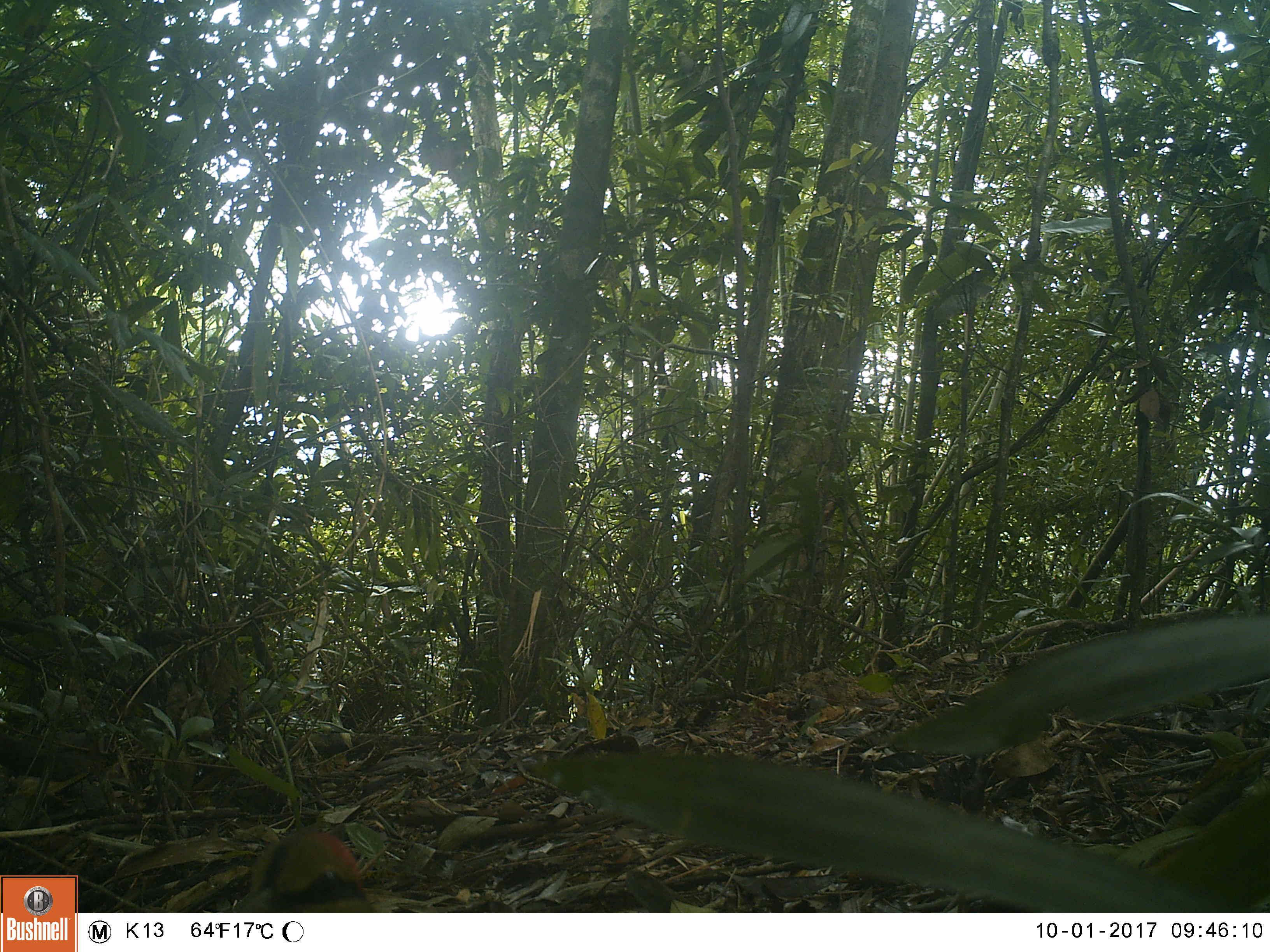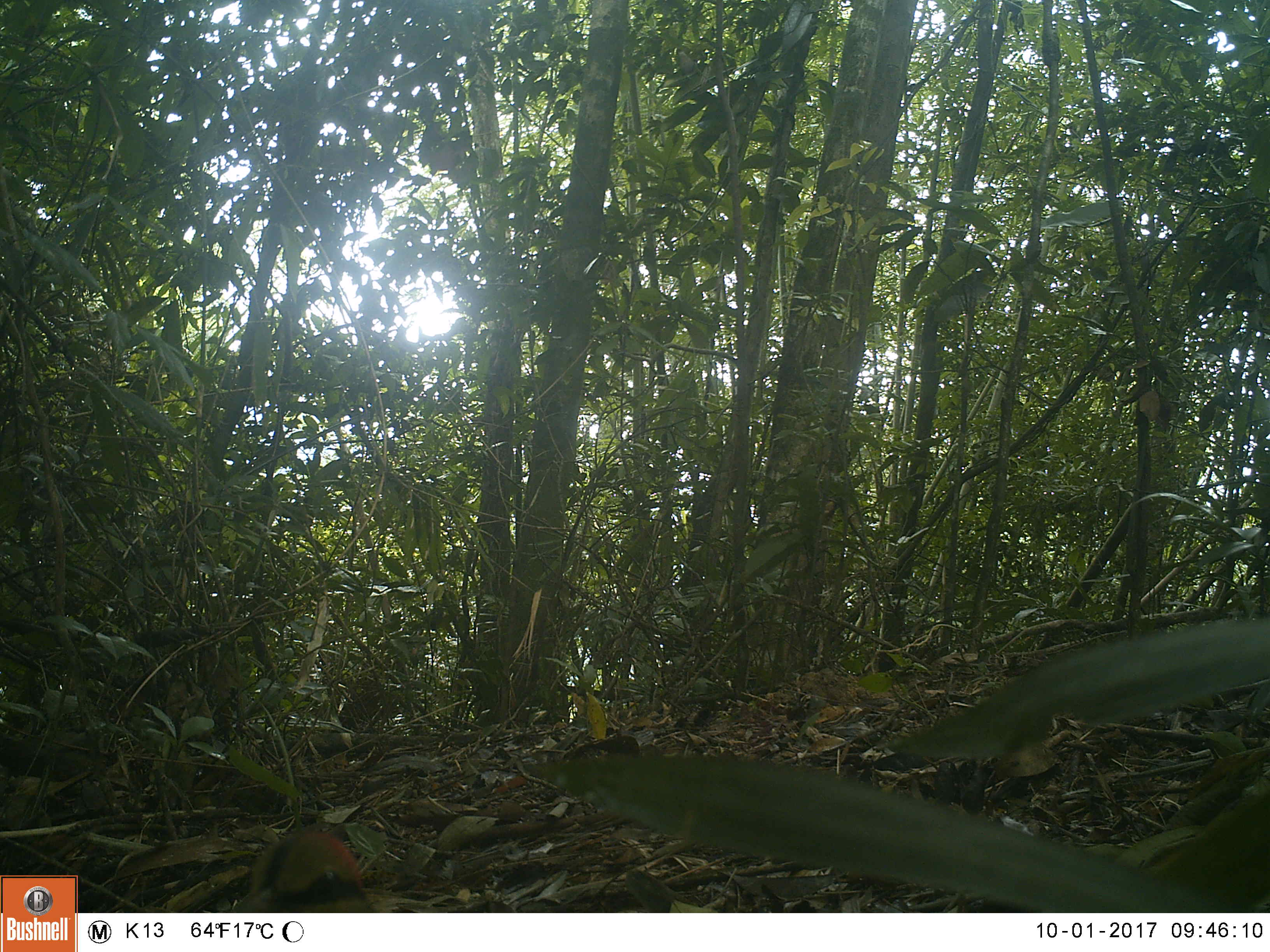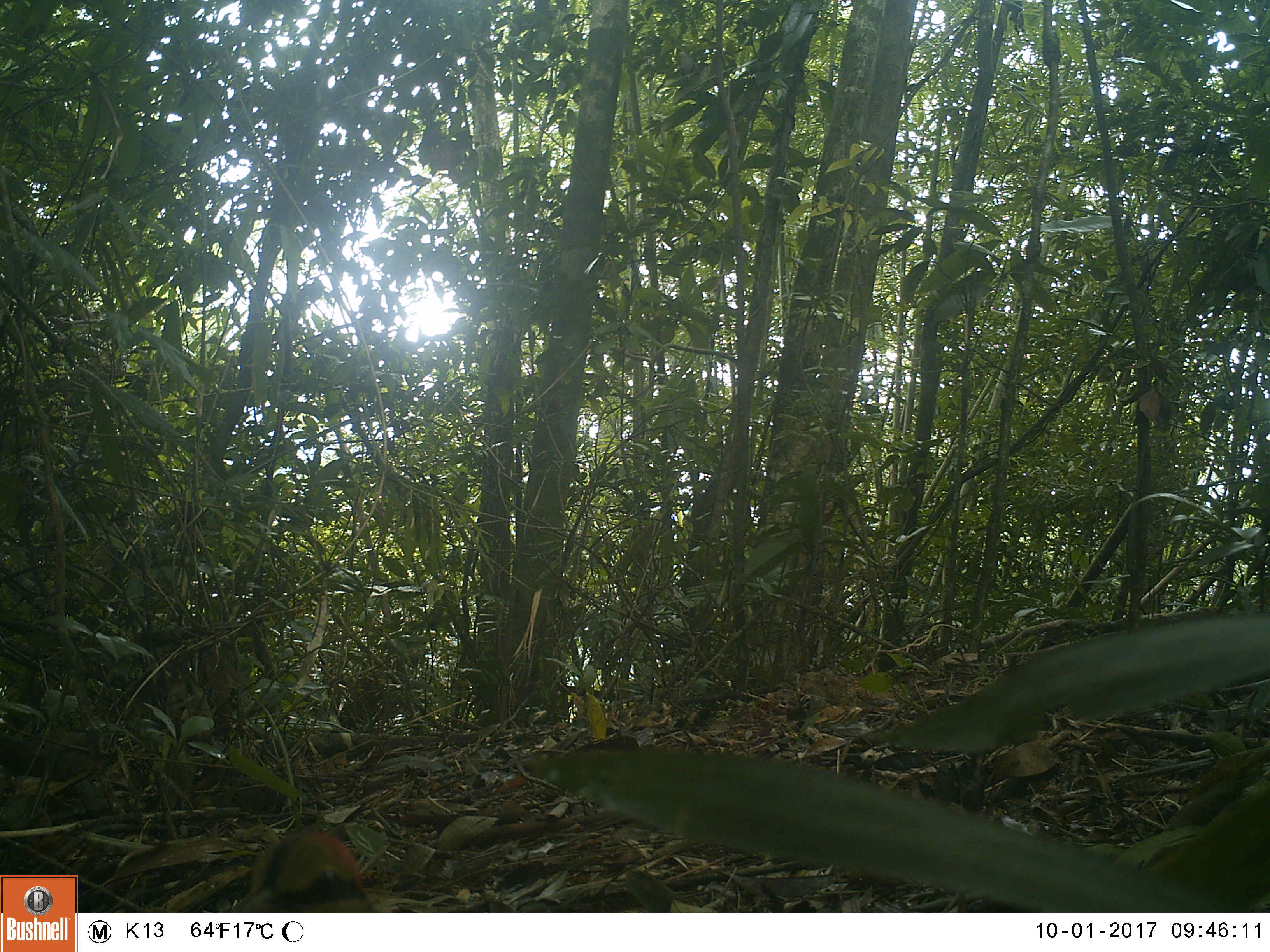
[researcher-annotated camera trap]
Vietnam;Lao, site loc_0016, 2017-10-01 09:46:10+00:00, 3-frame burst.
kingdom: Animalia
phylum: Chordata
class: Aves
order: Passeriformes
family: Pittidae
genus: Pitta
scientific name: Pitta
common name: typical pittas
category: unidentified pitta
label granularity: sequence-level